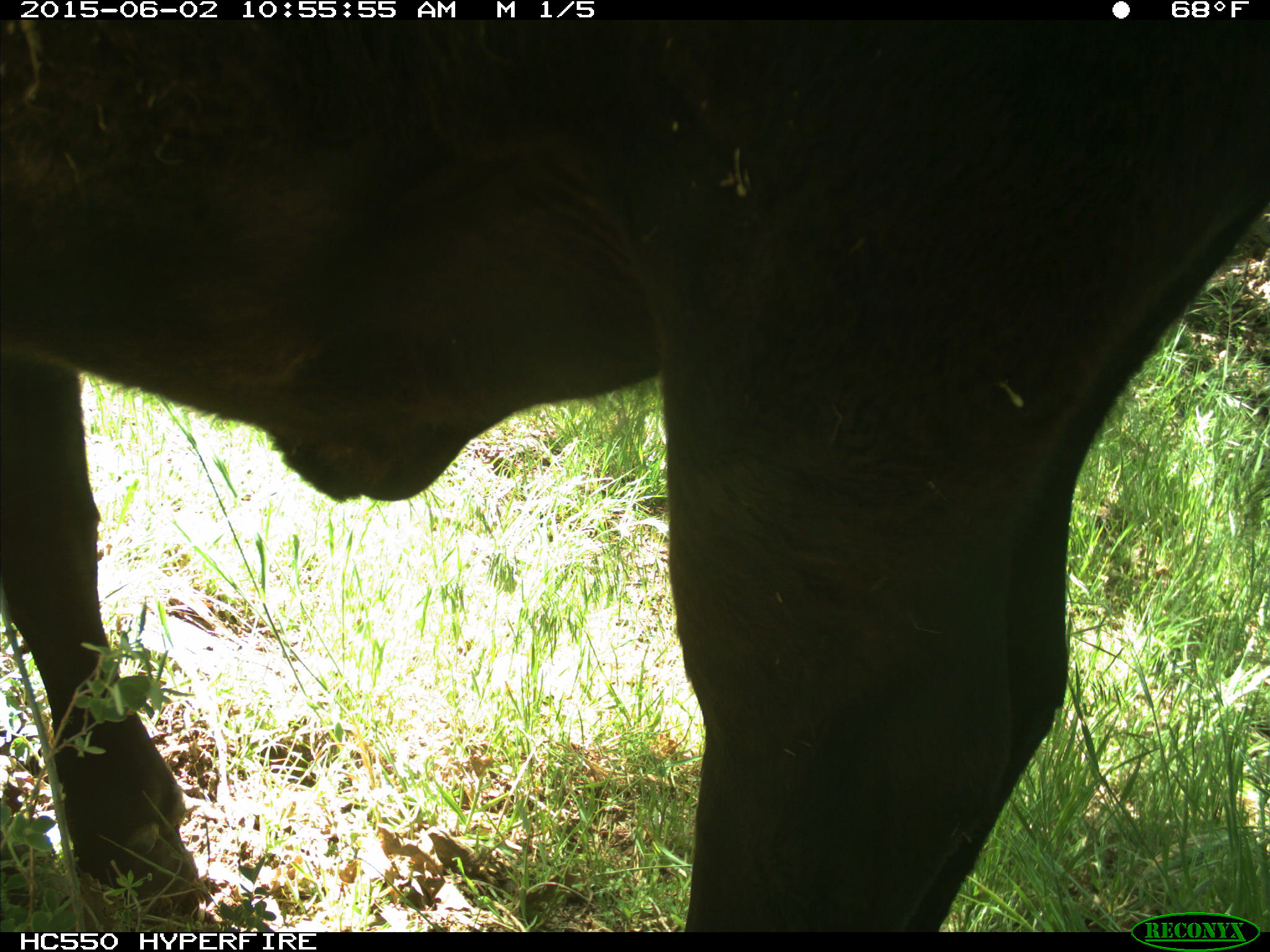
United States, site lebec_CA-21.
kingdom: Animalia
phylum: Chordata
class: Mammalia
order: Artiodactyla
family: Bovidae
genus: Bos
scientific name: Bos taurus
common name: domestic cow